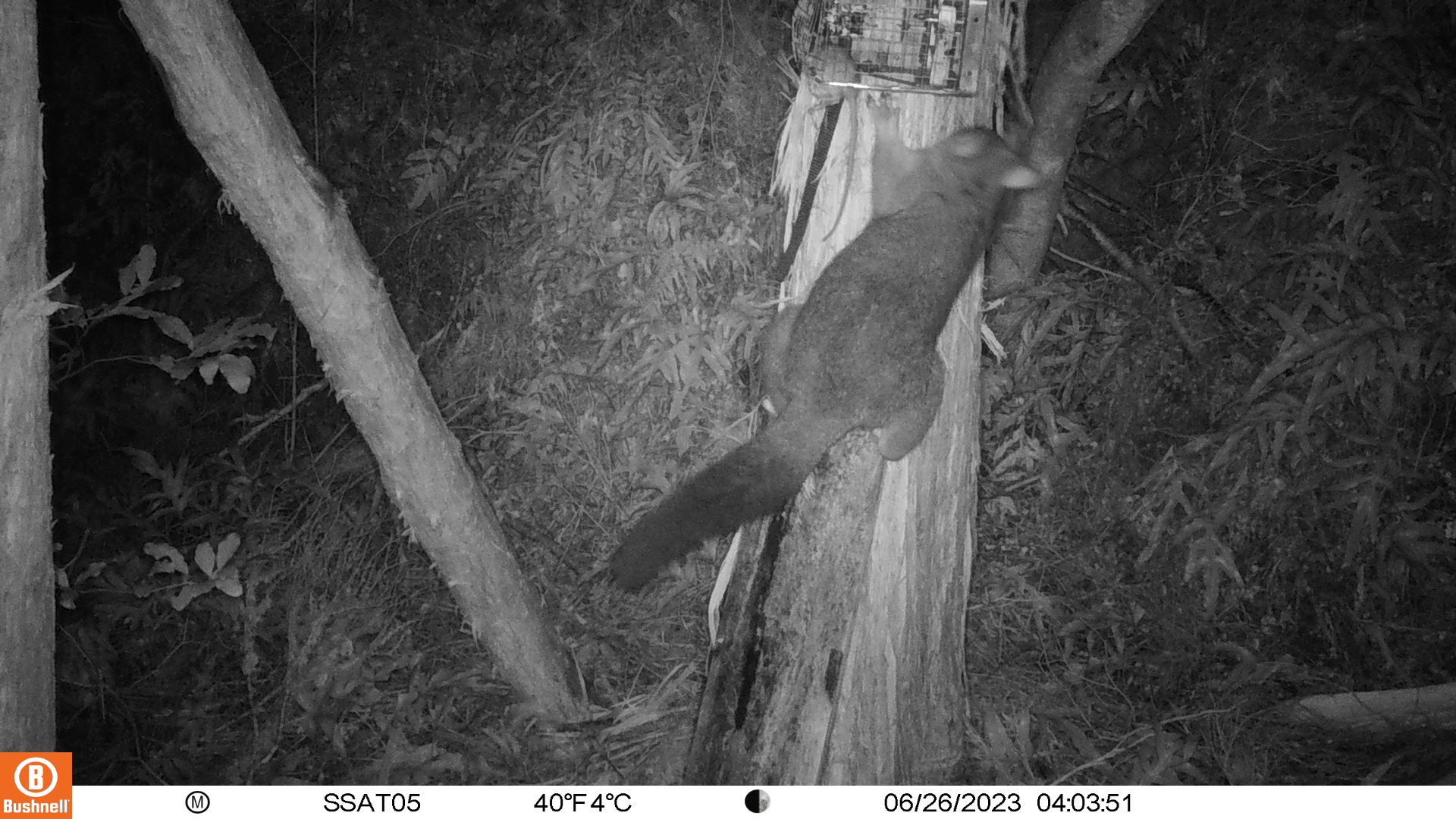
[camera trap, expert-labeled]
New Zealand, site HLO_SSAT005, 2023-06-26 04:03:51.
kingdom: Animalia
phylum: Chordata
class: Mammalia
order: Diprotodontia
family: Phalangeridae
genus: Trichosurus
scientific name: Trichosurus vulpecula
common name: common brushtail possum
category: possum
Possum (common brushtail possum) (Trichosurus vulpecula).